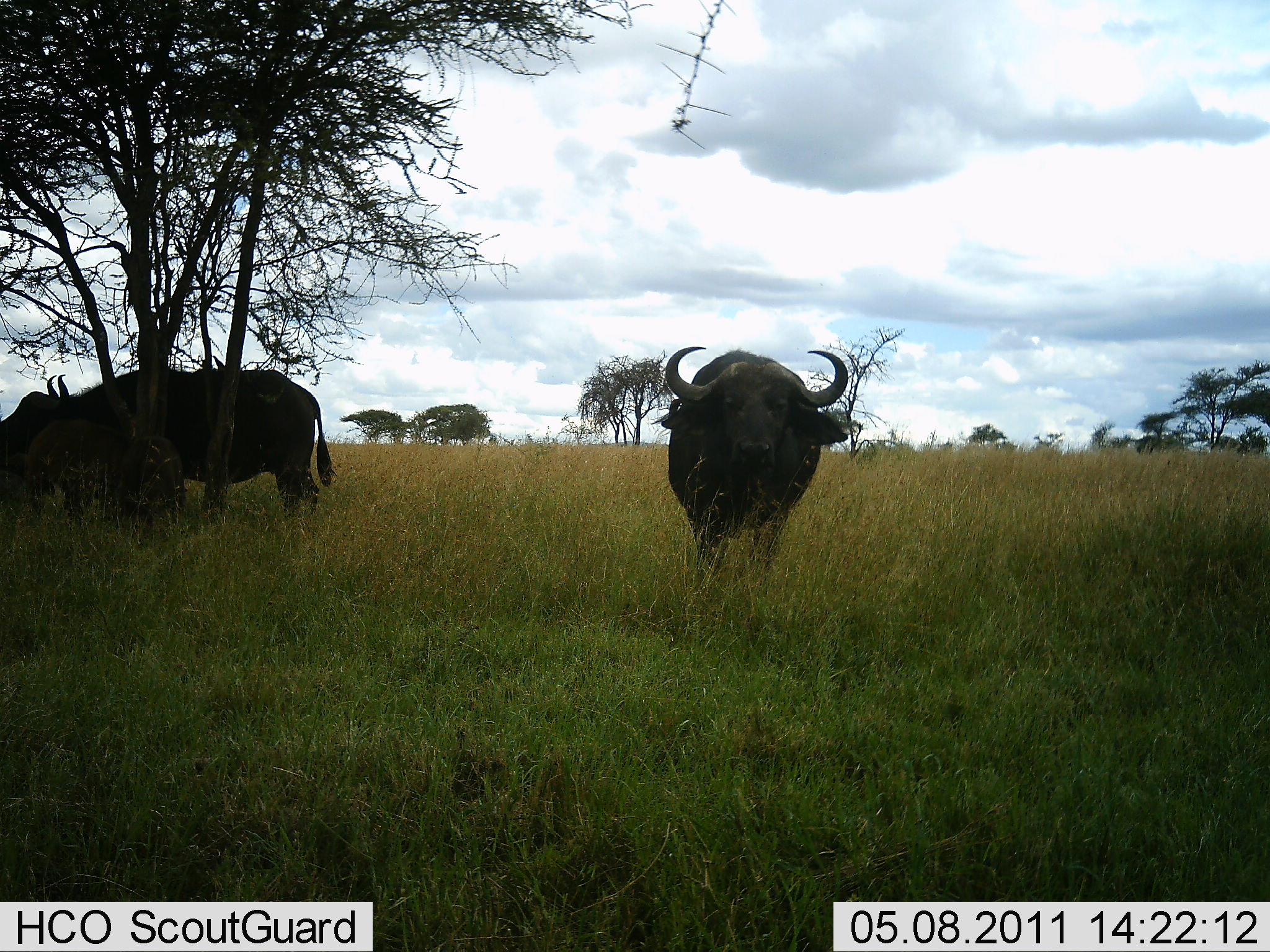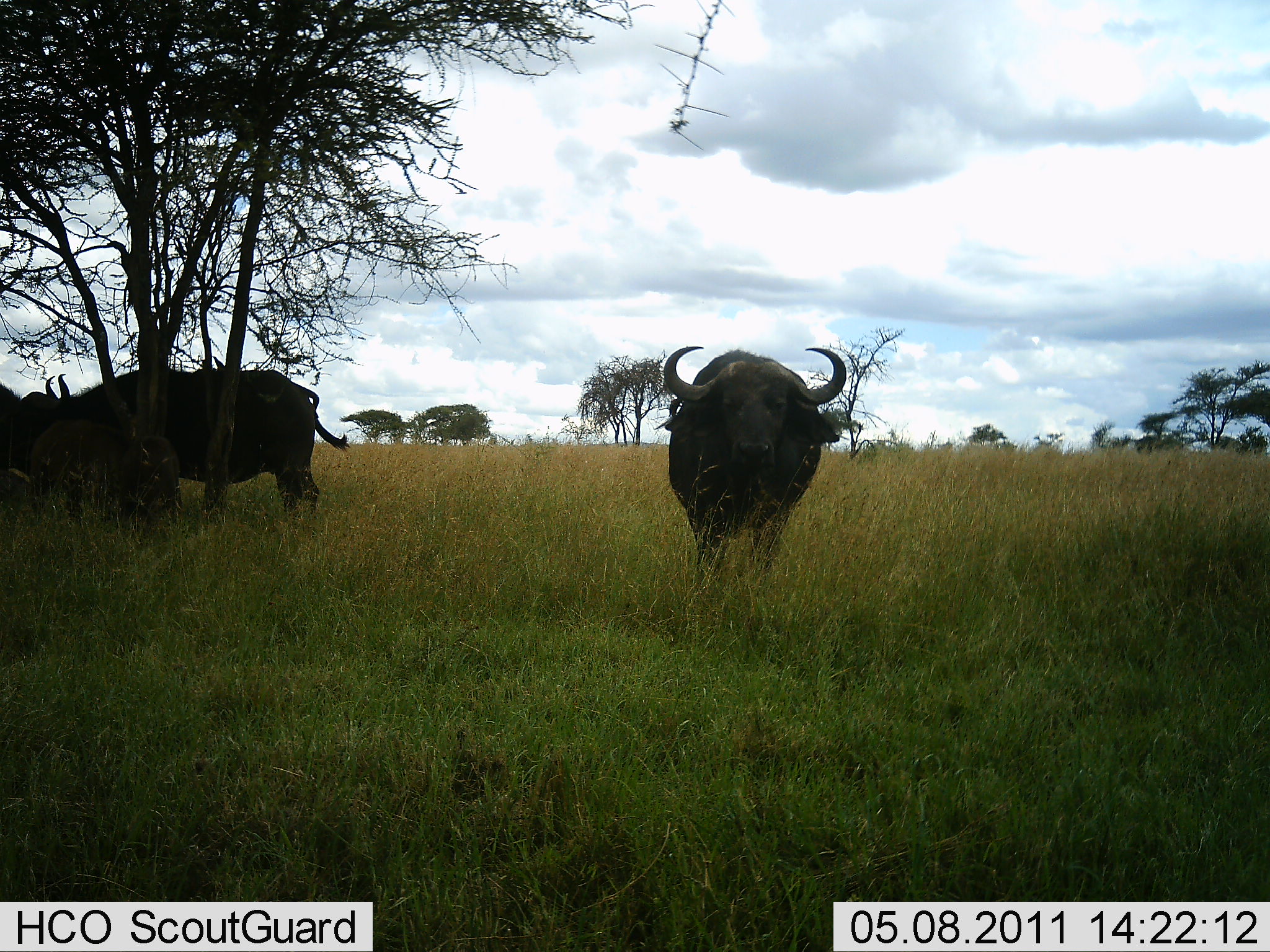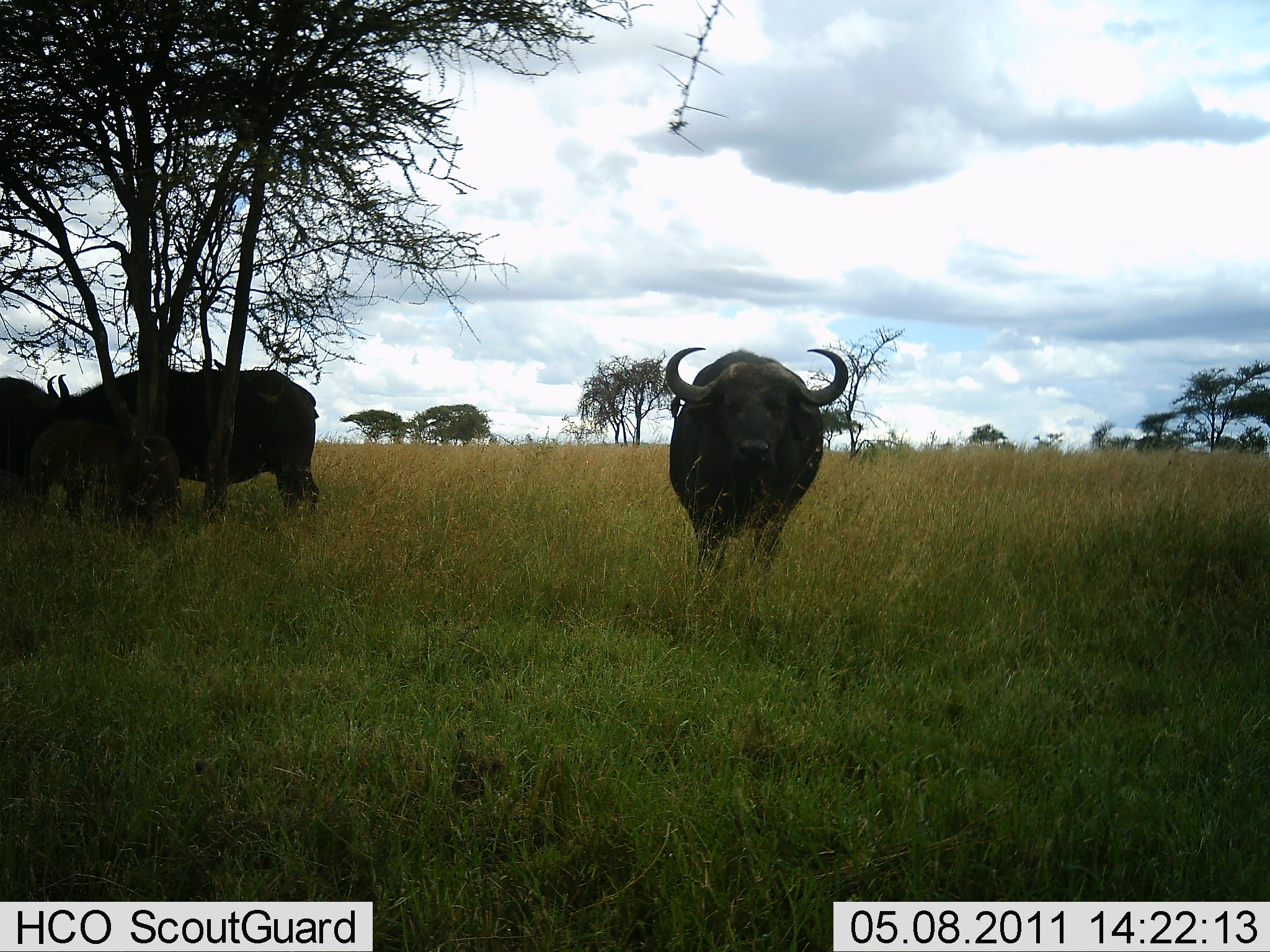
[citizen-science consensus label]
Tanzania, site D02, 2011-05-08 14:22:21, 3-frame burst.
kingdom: Animalia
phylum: Chordata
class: Mammalia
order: Artiodactyla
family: Bovidae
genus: Syncerus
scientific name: Syncerus caffer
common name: cape buffalo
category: buffalo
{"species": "buffalo (cape buffalo) (Syncerus caffer)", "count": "3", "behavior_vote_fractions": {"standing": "64%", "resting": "9%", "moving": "9%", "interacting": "0%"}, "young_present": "0%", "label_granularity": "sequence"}